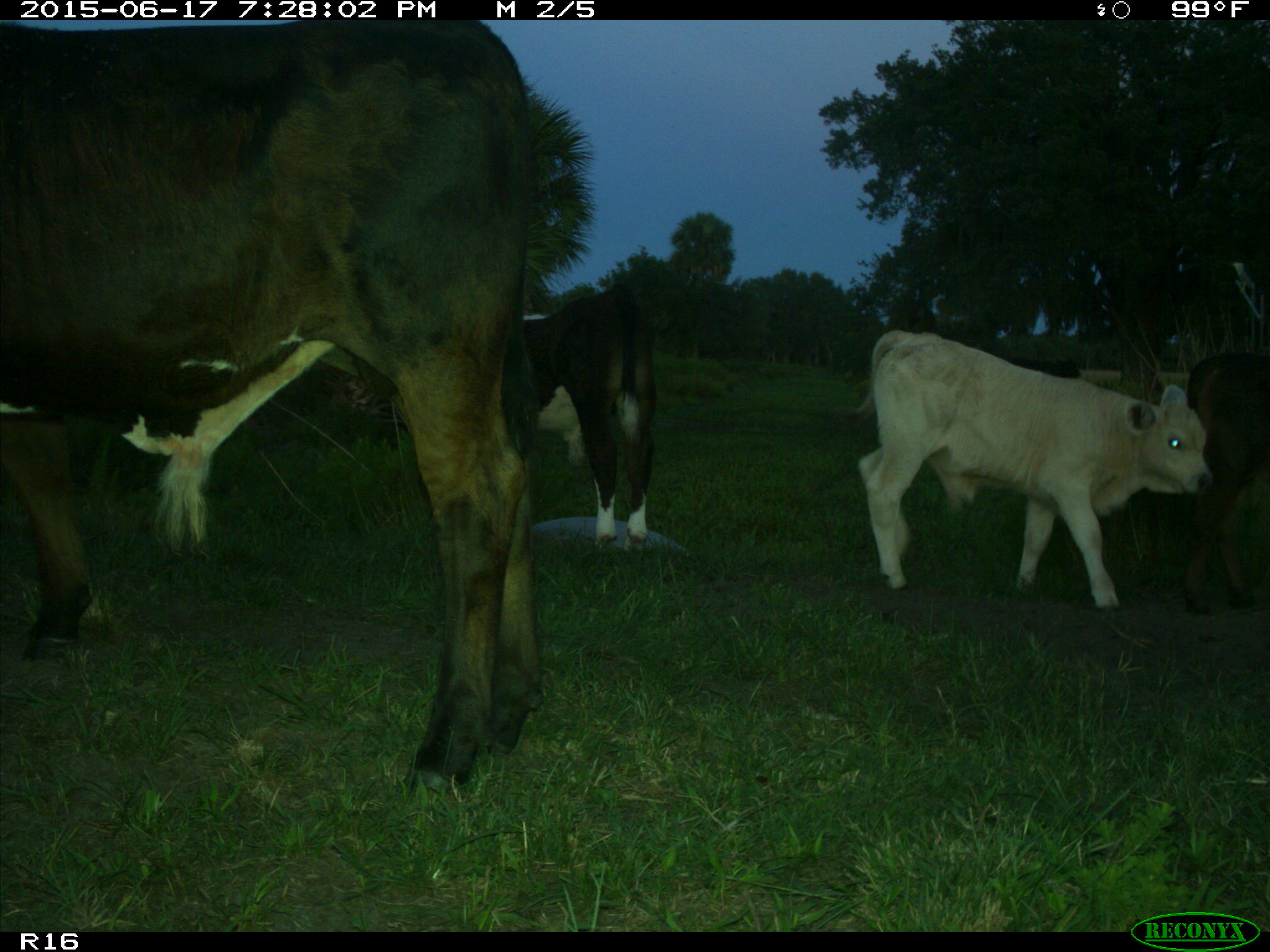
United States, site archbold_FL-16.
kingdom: Animalia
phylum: Chordata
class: Mammalia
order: Artiodactyla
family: Bovidae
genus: Bos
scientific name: Bos taurus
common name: domestic cow